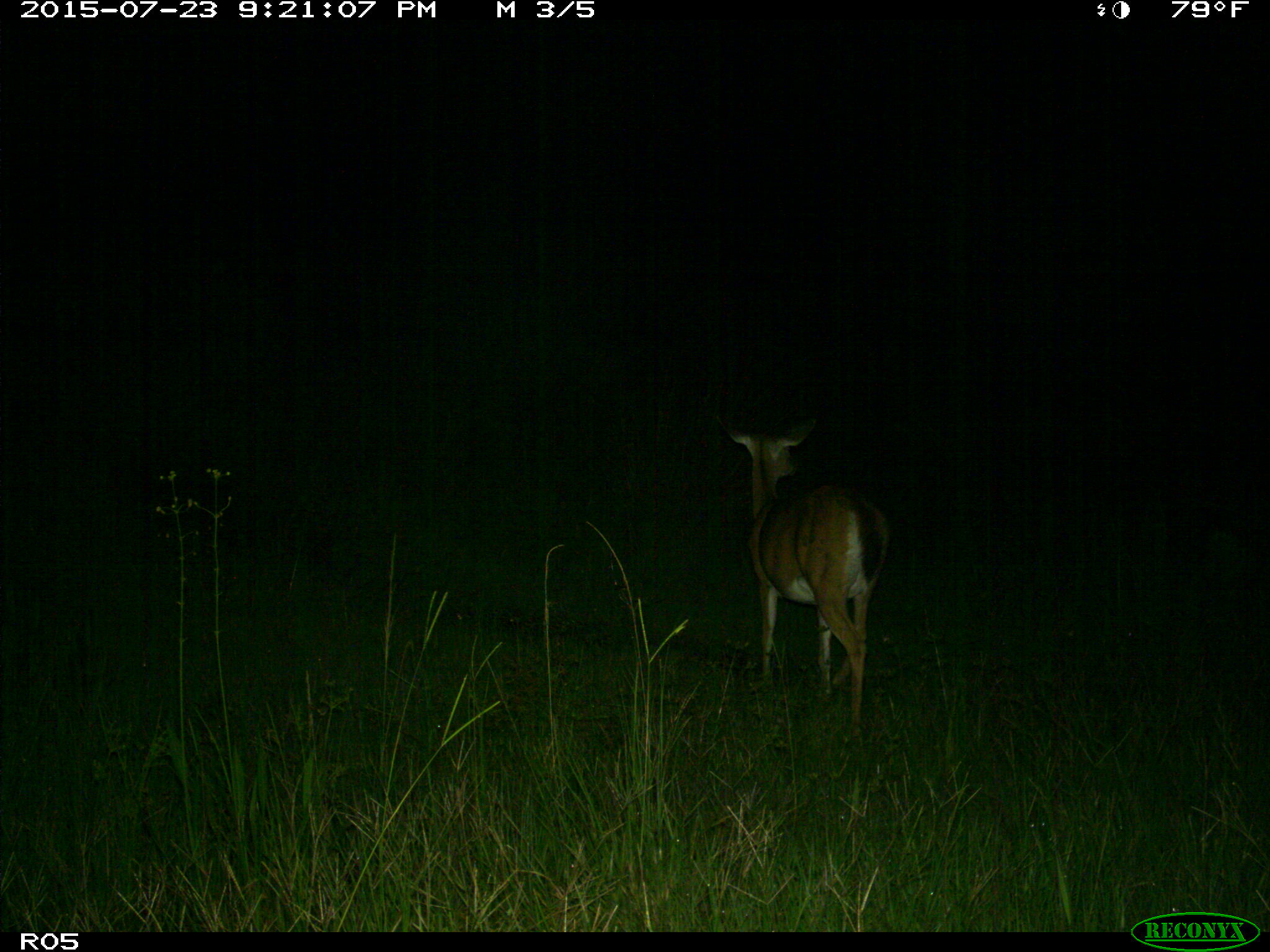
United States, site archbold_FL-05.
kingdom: Animalia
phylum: Chordata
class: Mammalia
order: Artiodactyla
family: Cervidae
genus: Odocoileus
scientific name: Odocoileus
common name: deer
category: unidentified deer